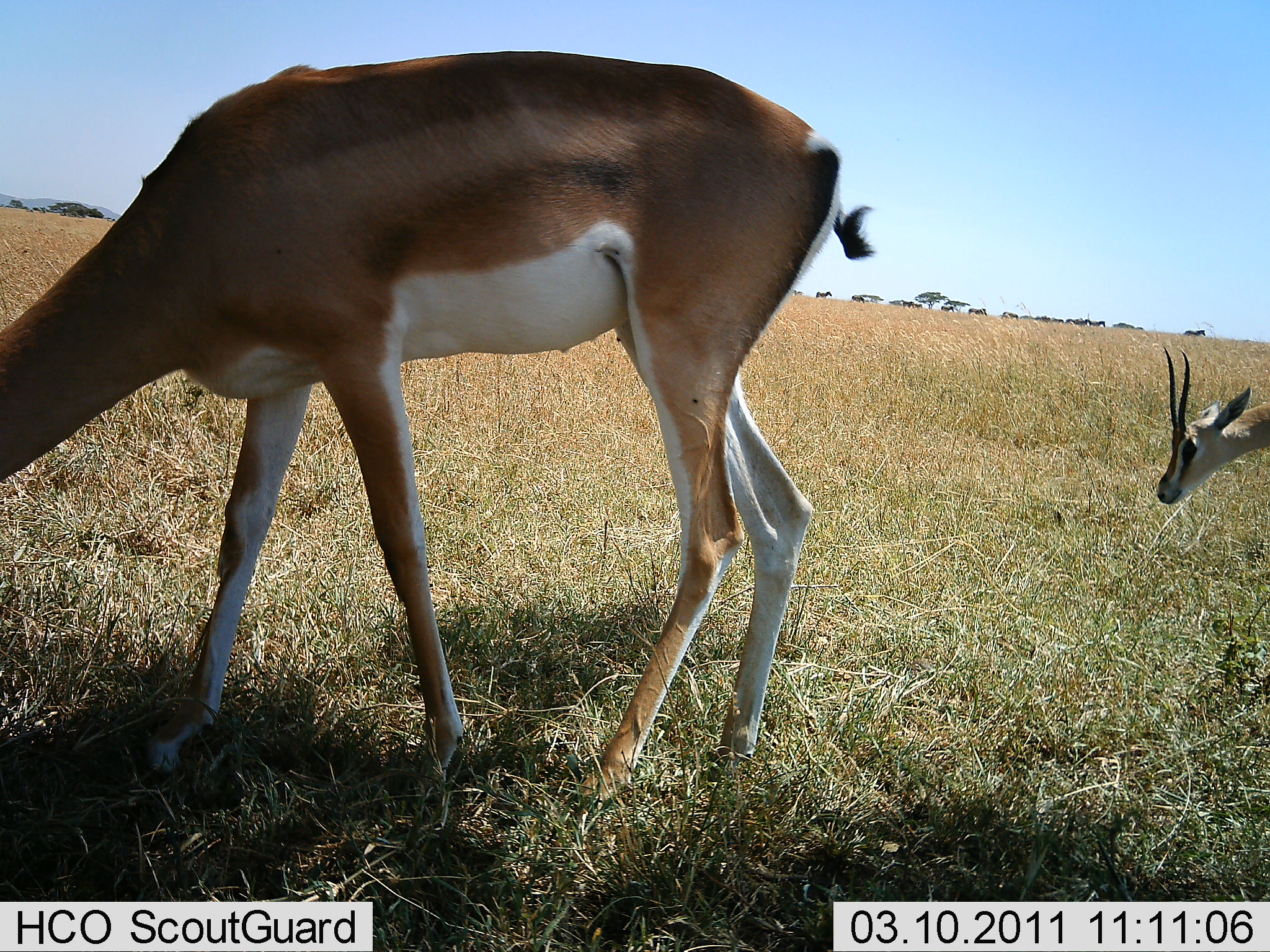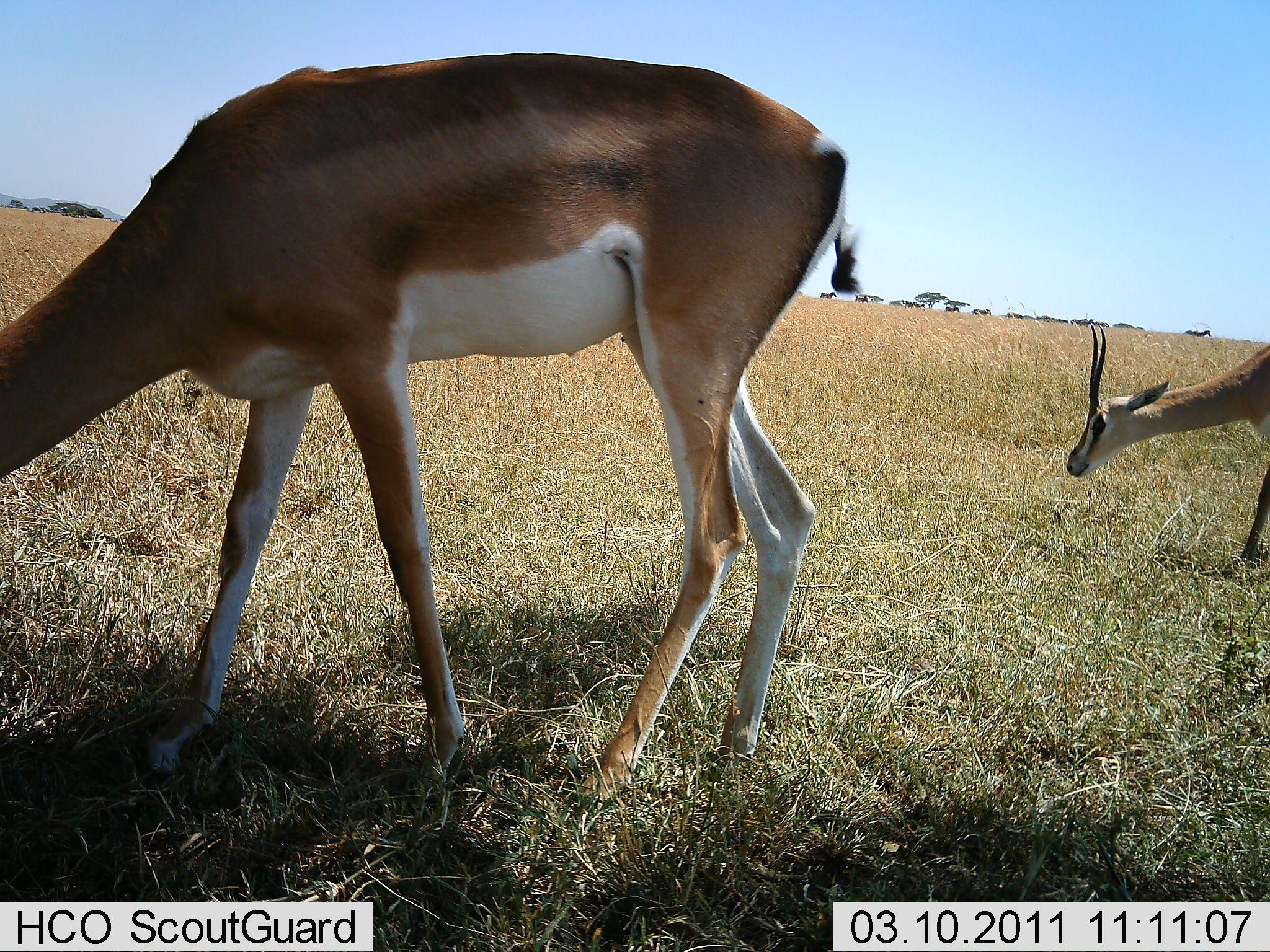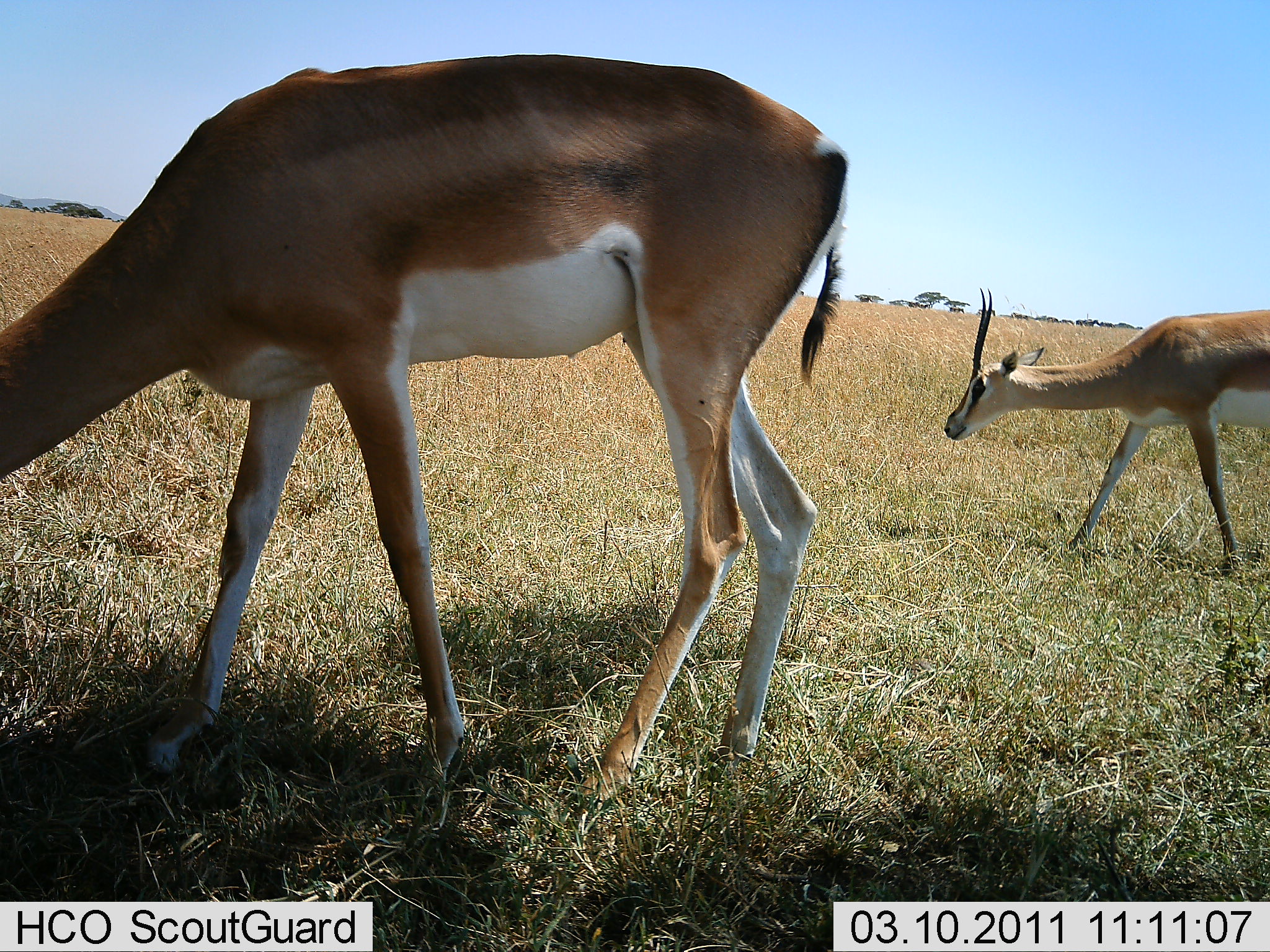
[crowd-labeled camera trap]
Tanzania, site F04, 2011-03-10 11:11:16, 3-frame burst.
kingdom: Animalia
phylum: Chordata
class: Mammalia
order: Artiodactyla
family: Bovidae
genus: Nanger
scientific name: Nanger granti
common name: grant's gazelle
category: gazellegrants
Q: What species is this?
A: Gazellegrants (grant's gazelle) (Nanger granti).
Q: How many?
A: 2.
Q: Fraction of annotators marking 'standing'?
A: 30%.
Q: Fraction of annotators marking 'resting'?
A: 0%.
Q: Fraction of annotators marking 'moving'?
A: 60%.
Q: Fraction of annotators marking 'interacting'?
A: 0%.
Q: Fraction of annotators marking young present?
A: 10%.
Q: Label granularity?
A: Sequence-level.